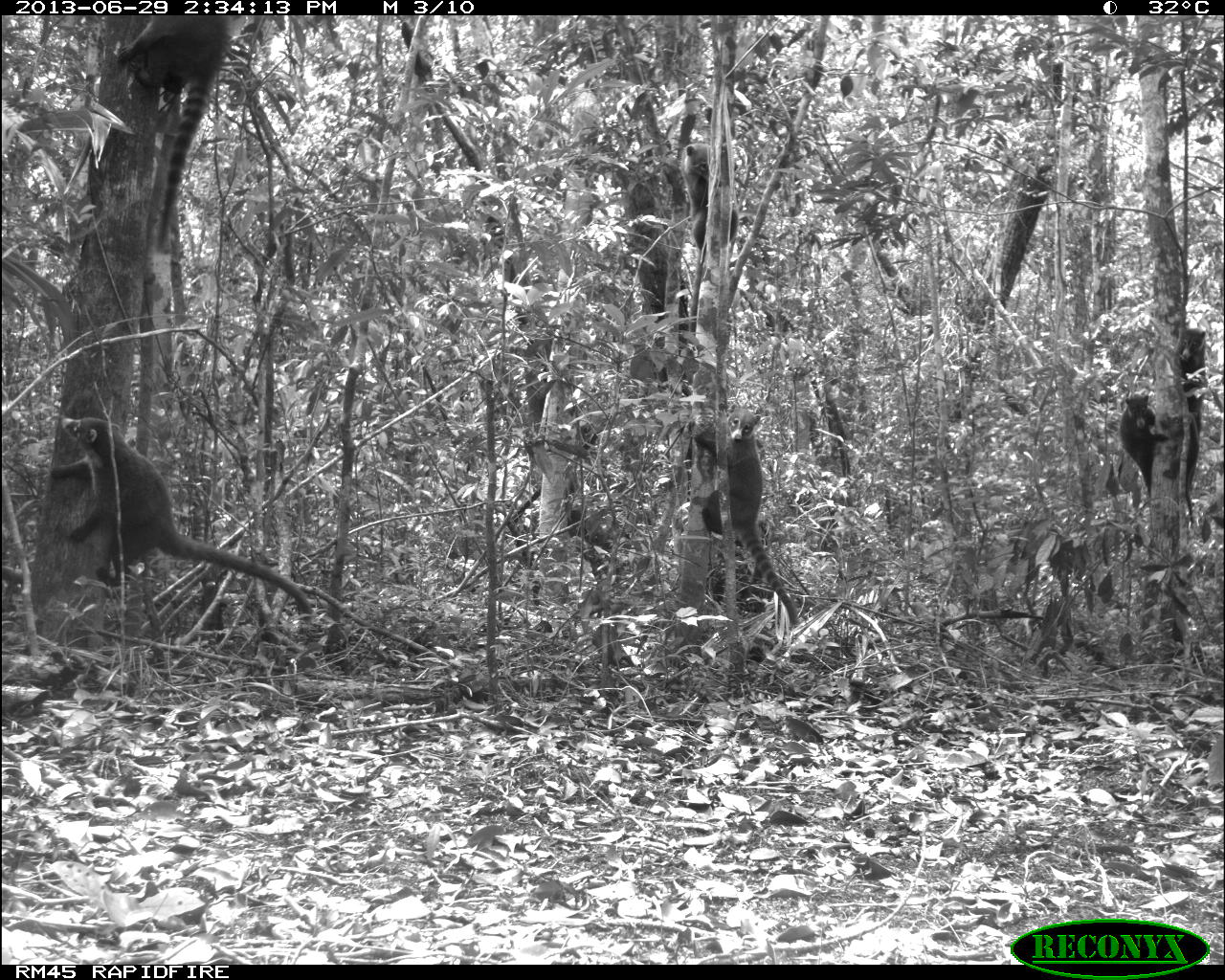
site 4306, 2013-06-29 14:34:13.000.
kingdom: Animalia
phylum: Chordata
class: Mammalia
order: Carnivora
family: Procyonidae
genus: Nasua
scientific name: Nasua narica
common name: white-nosed coati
Nasua narica (white-nosed coati), count 6.